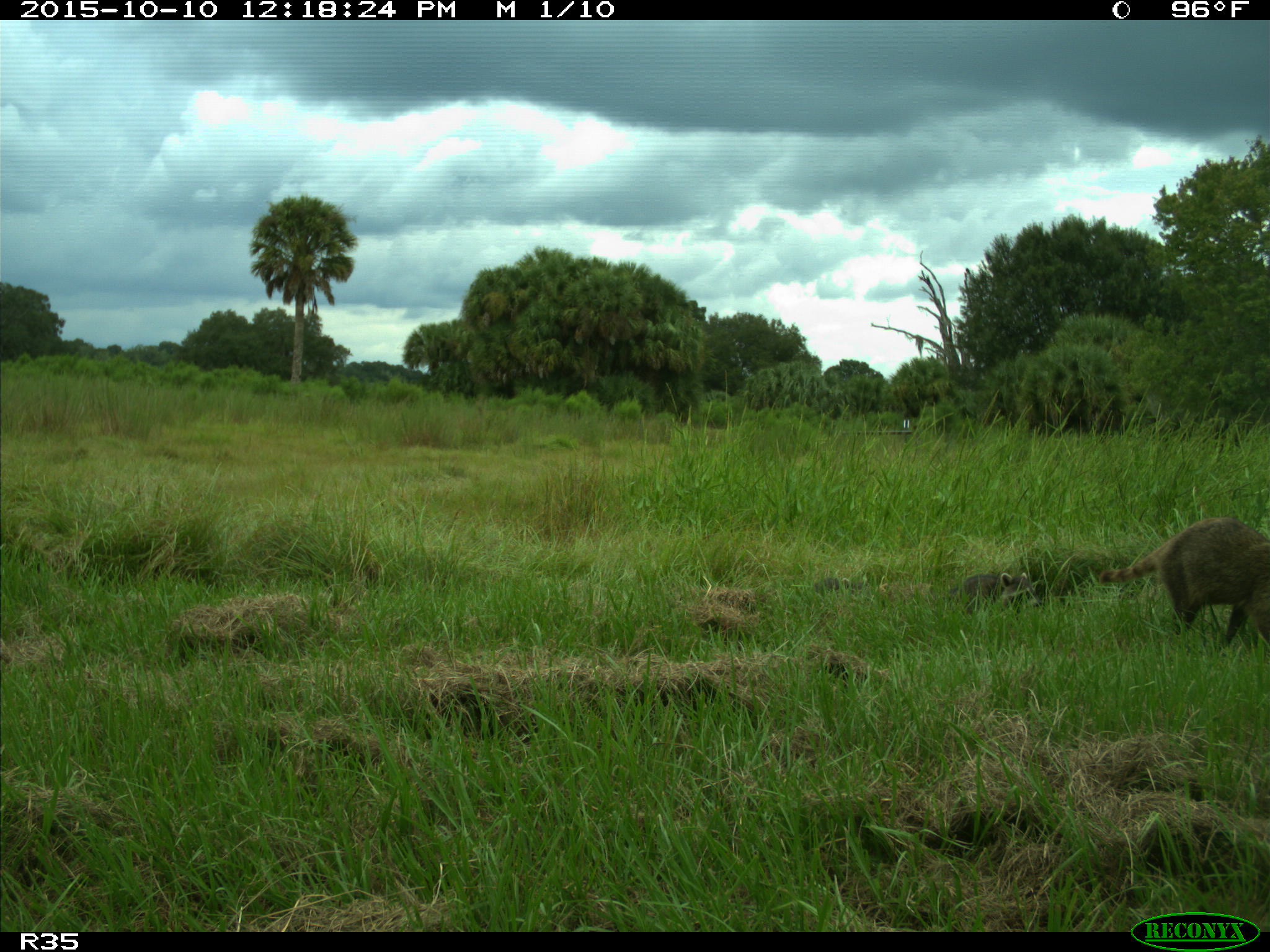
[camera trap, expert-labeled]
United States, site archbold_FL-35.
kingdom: Animalia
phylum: Chordata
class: Mammalia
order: Carnivora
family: Procyonidae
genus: Procyon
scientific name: Procyon lotor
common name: common raccoon